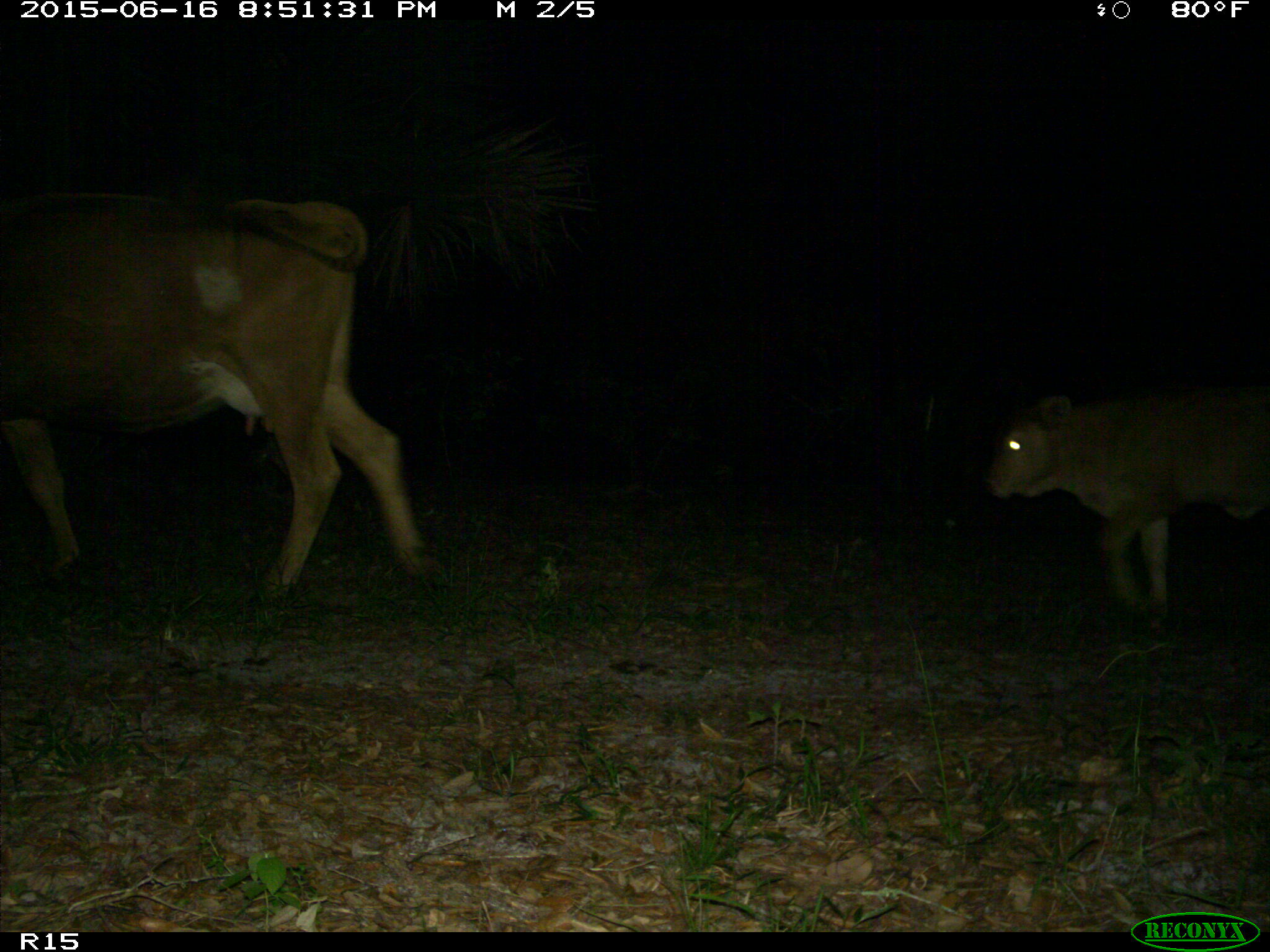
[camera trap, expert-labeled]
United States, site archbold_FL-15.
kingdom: Animalia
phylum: Chordata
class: Mammalia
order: Artiodactyla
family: Bovidae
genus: Bos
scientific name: Bos taurus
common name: domestic cow